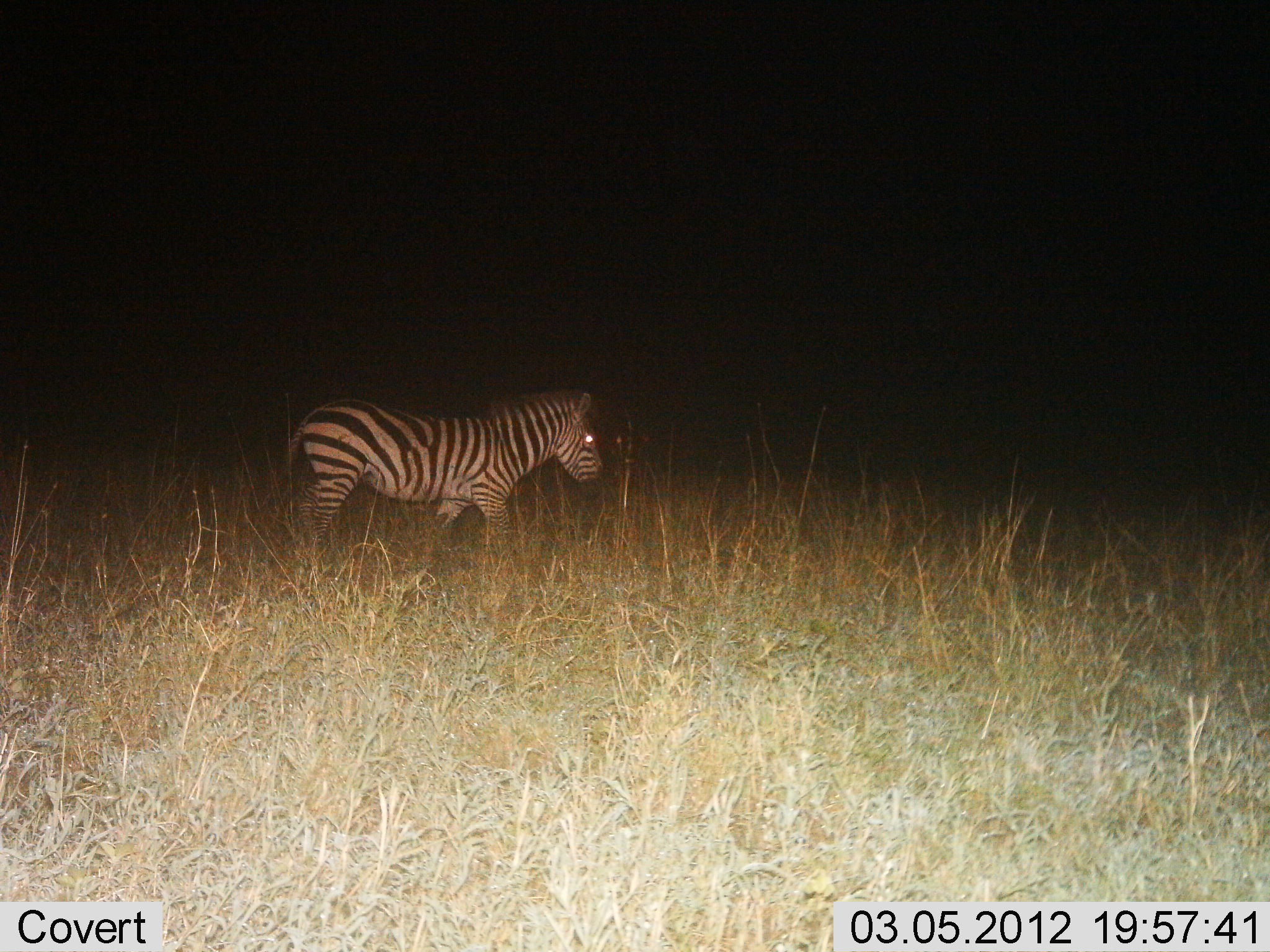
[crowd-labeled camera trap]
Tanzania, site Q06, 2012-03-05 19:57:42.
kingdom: Animalia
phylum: Chordata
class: Mammalia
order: Perissodactyla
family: Equidae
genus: Equus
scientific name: Equus quagga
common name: plains zebra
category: zebra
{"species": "zebra (plains zebra) (Equus quagga)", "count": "1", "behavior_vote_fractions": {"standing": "40%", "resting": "0%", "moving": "53%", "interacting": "0%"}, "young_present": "0%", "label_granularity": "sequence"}